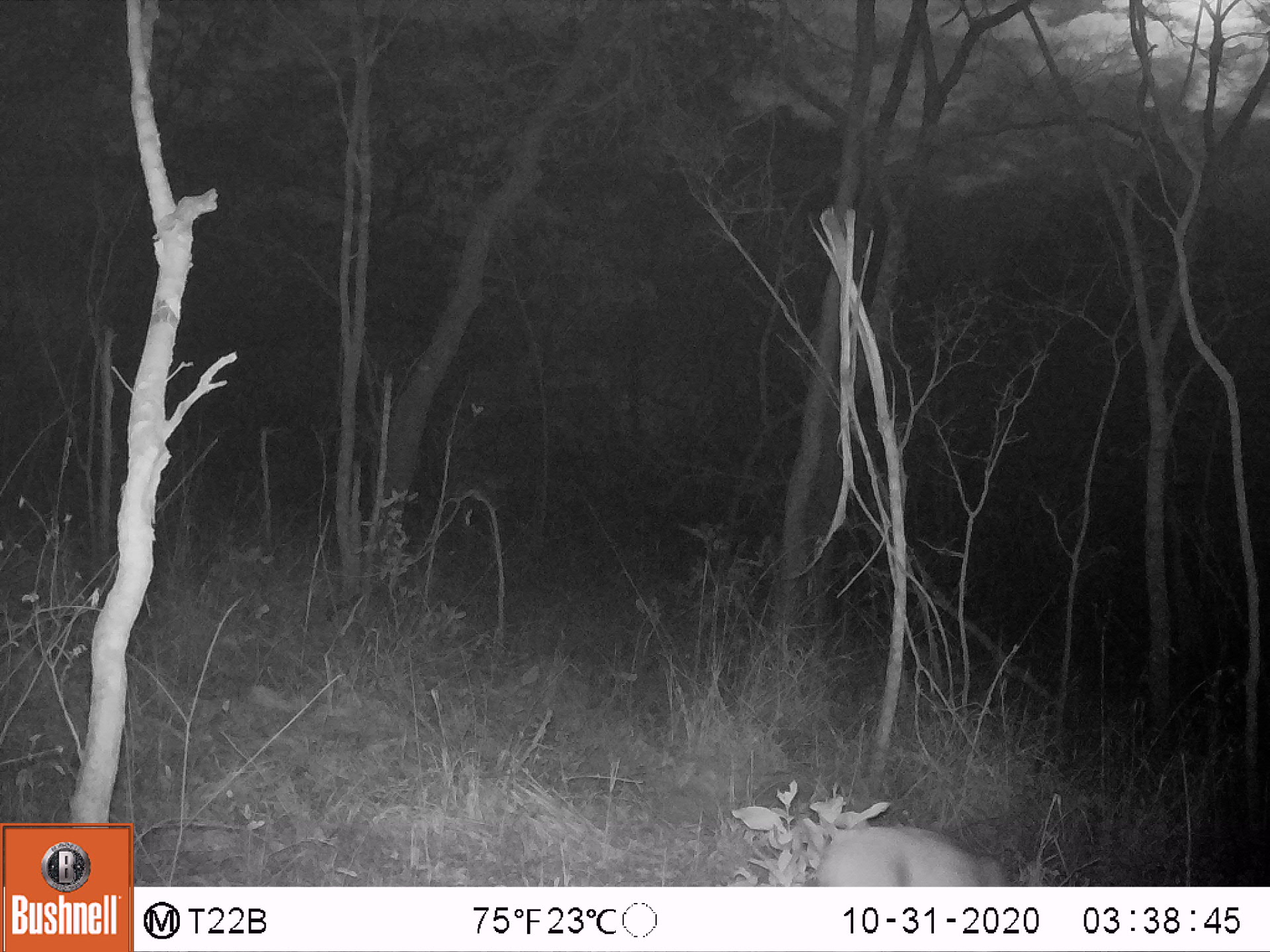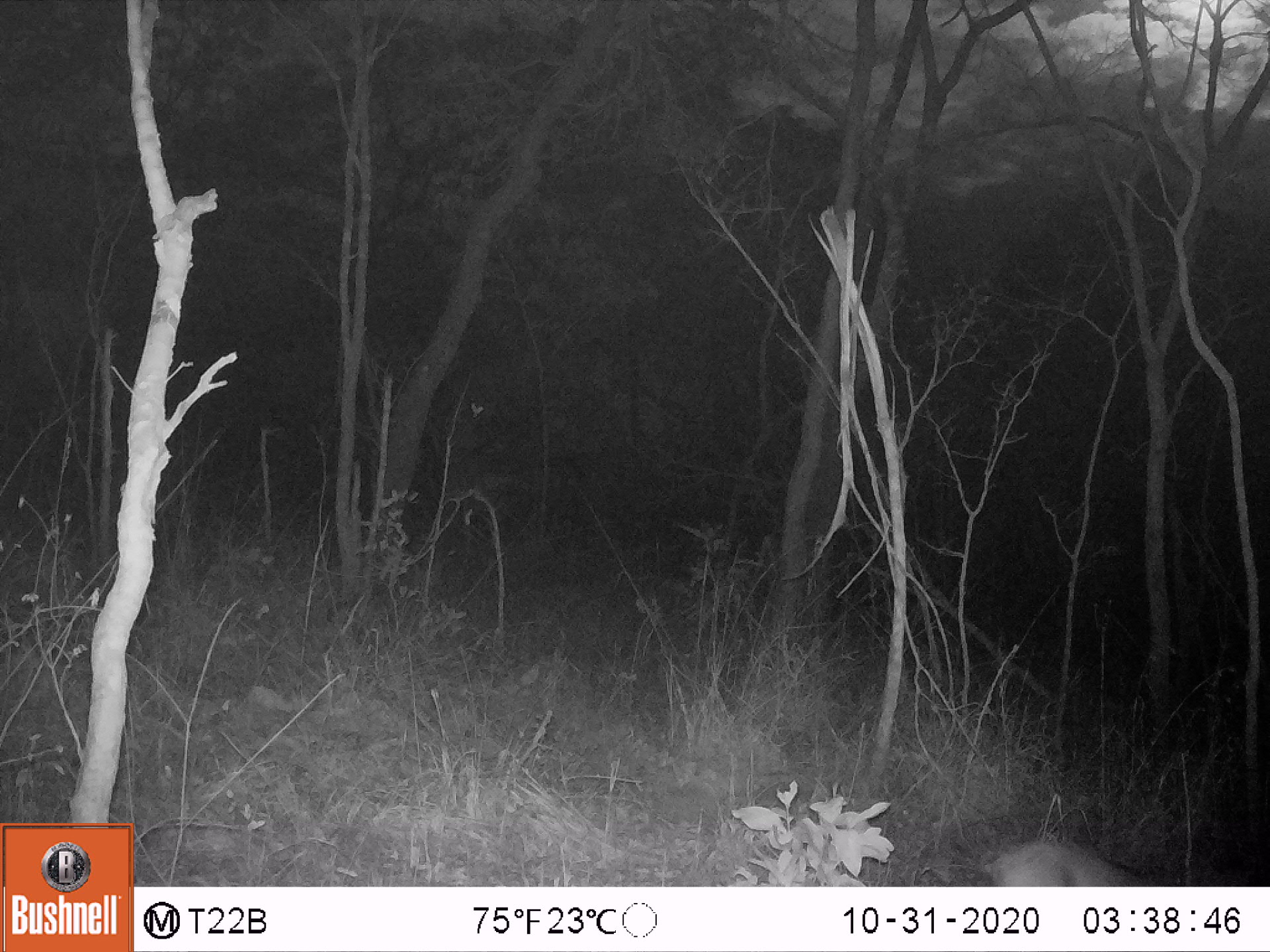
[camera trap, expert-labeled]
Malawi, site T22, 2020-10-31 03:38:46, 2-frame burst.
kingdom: Animalia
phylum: Chordata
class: Mammalia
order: Artiodactyla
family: Bovidae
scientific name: Antilopinae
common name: small antelope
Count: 1.